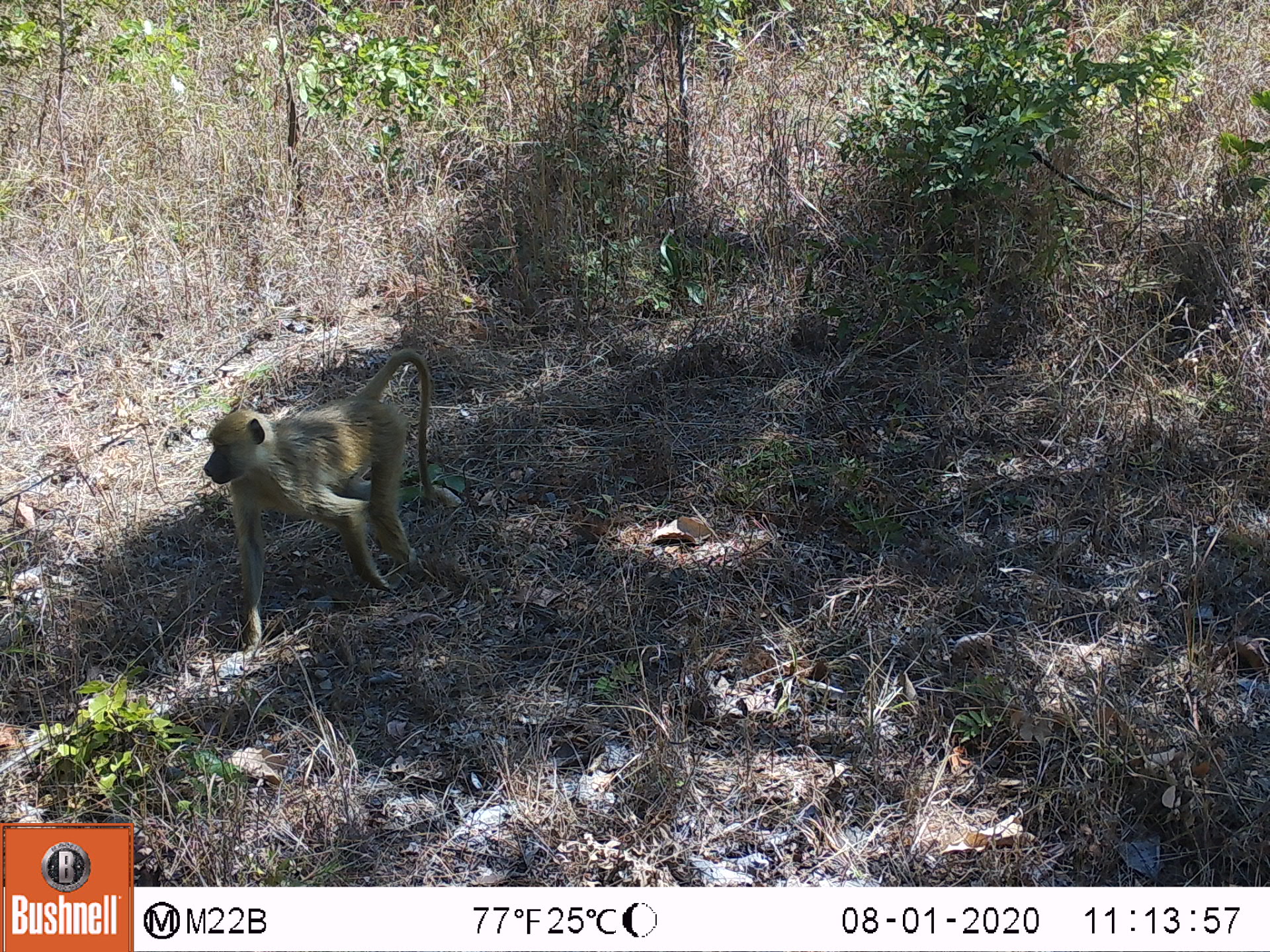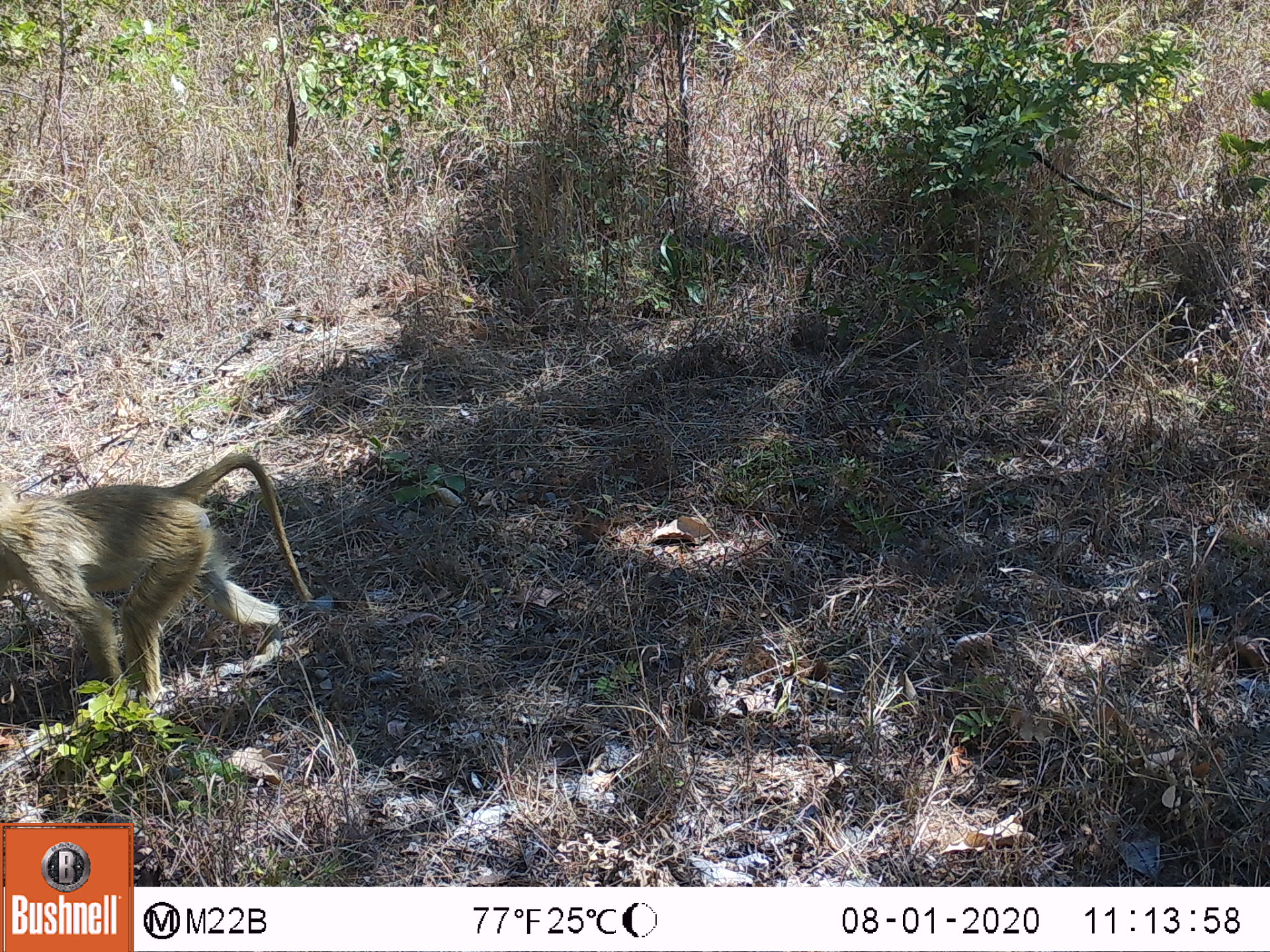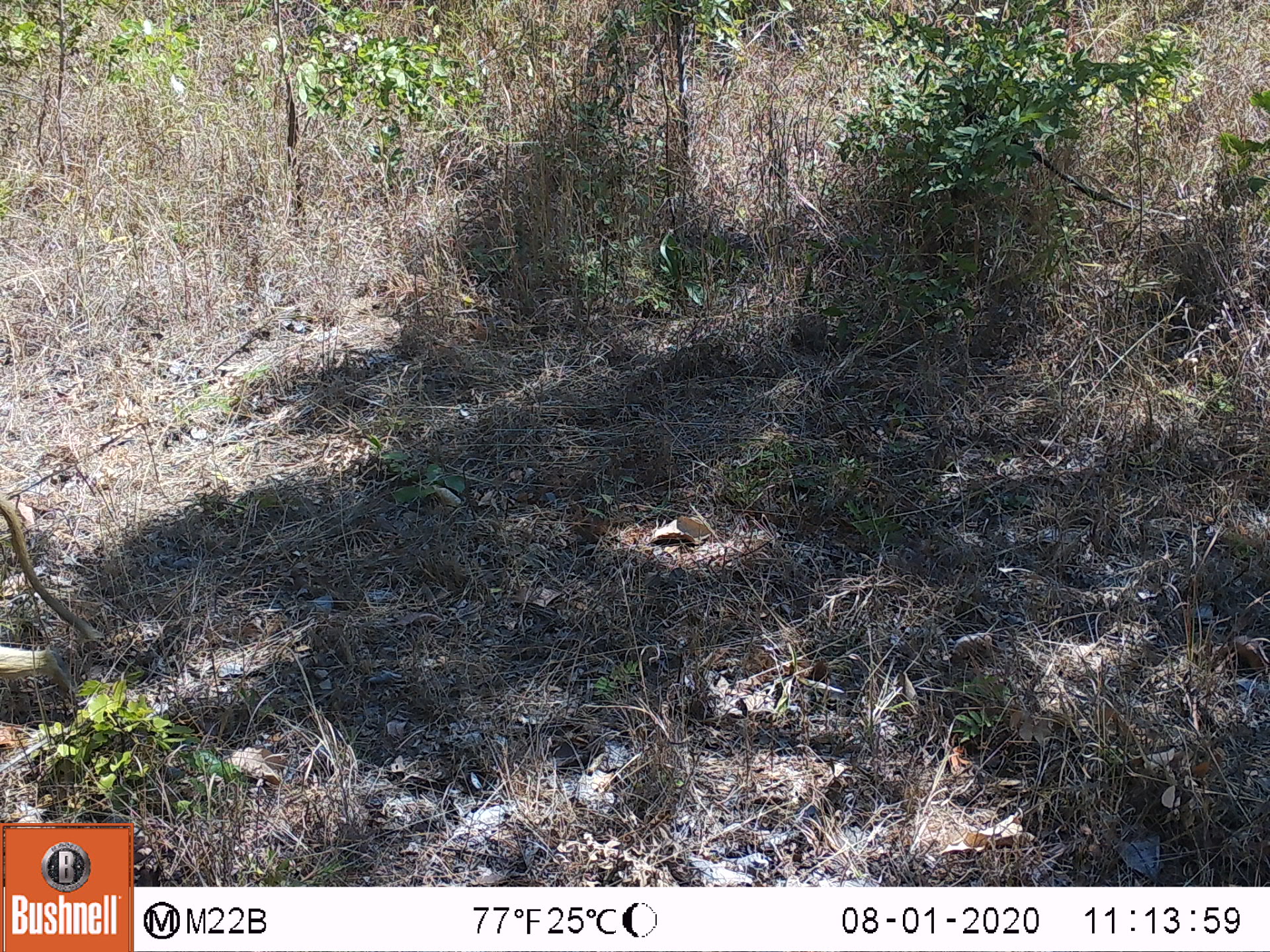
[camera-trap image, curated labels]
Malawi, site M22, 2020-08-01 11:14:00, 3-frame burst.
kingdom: Animalia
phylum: Chordata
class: Mammalia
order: Primates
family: Cercopithecidae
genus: Papio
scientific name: Papio cynocephalus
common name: yellow baboon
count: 1